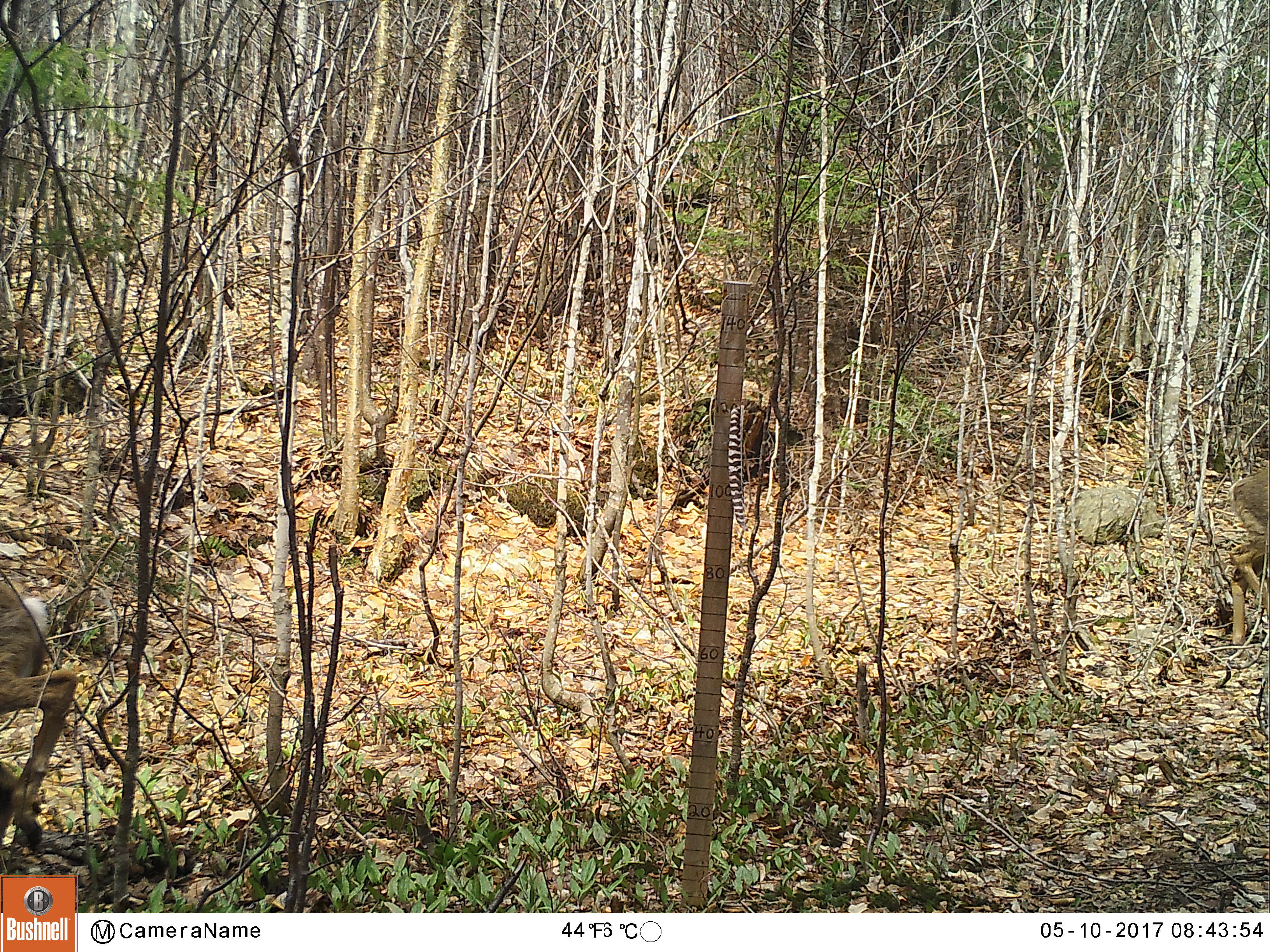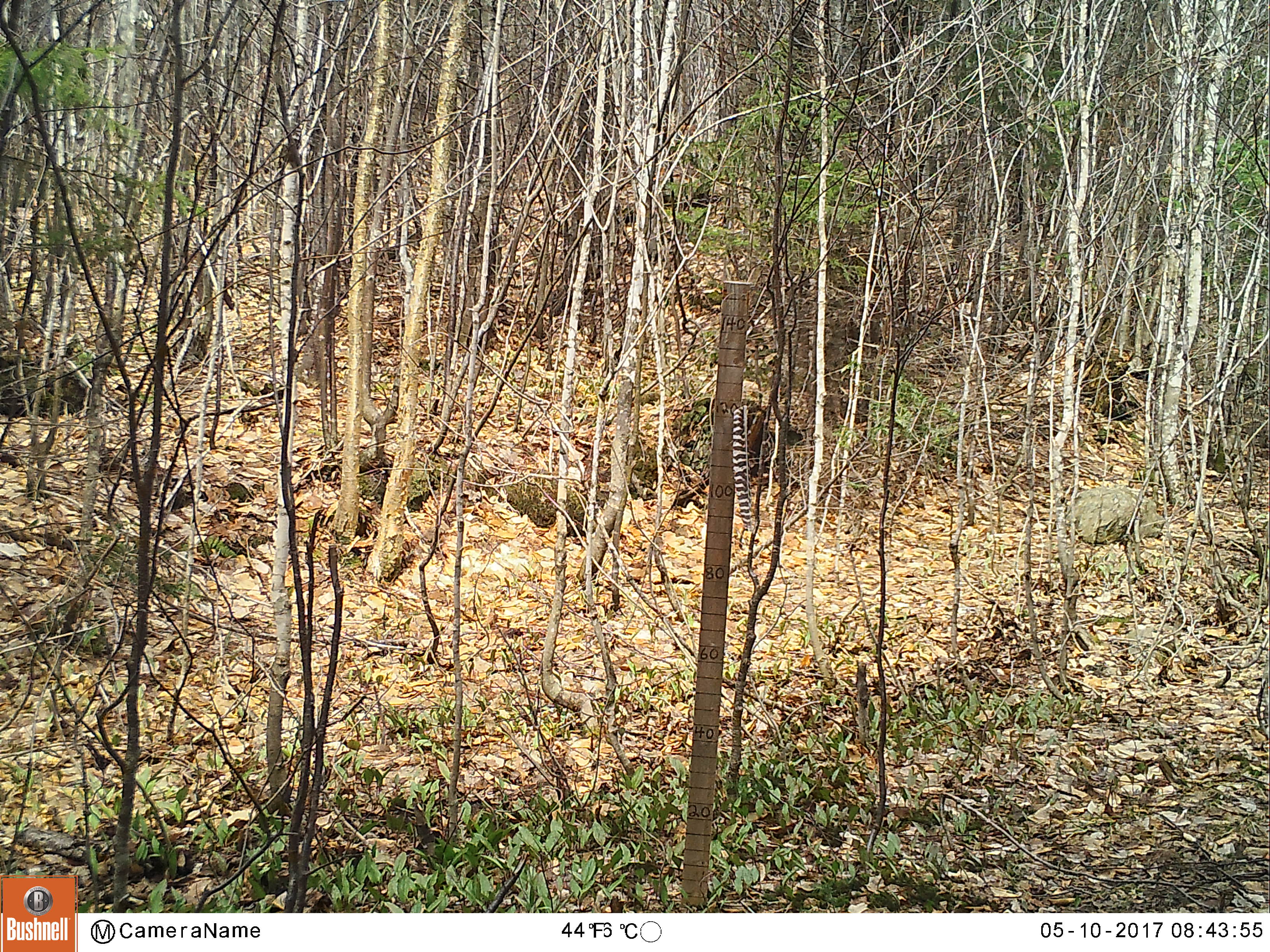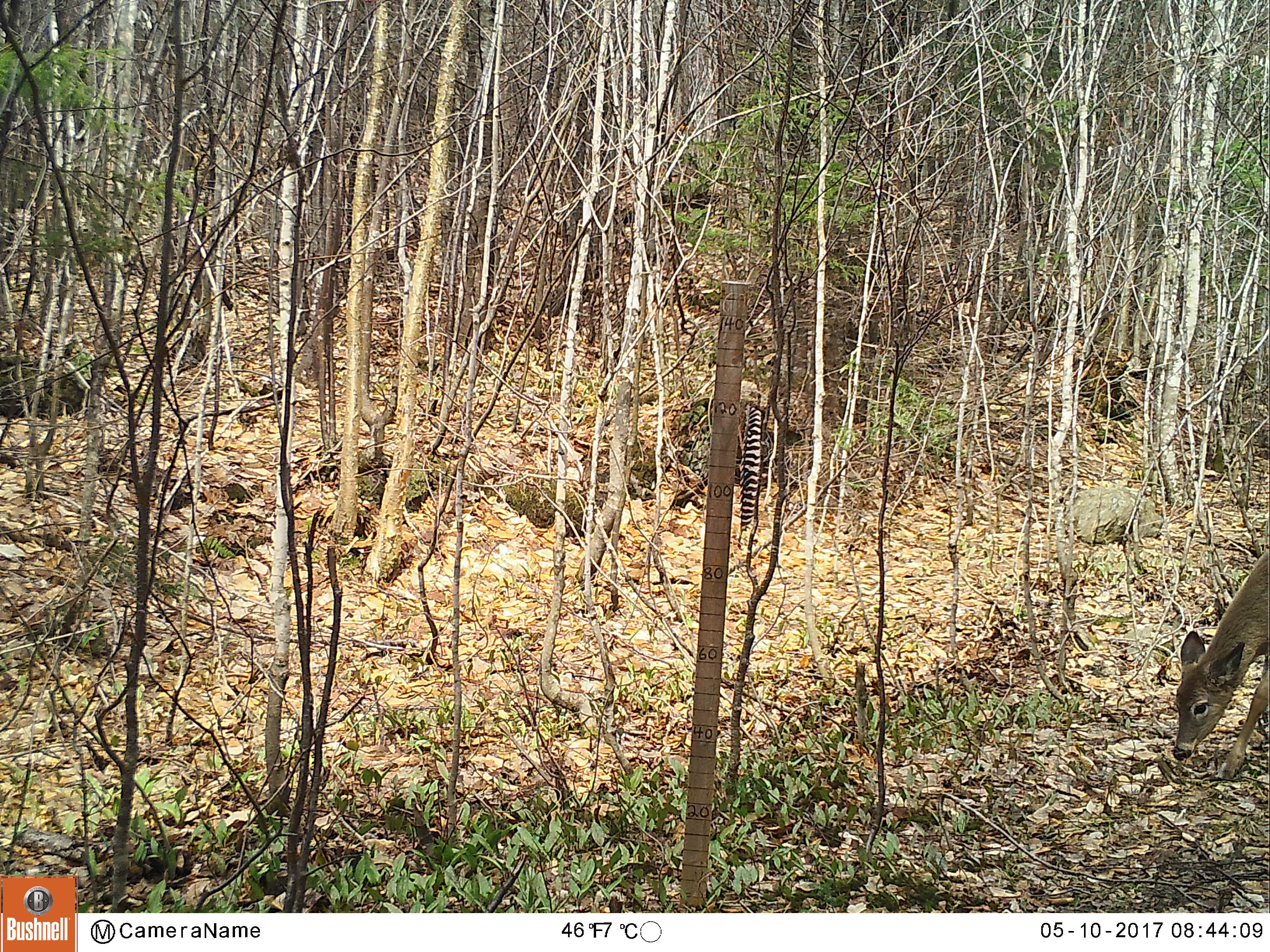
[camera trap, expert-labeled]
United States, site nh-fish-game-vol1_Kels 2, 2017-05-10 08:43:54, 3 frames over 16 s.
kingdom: Animalia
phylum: Chordata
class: Mammalia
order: Artiodactyla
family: Cervidae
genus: Odocoileus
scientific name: Odocoileus virginianus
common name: white-tailed deer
White-tailed deer (Odocoileus virginianus).